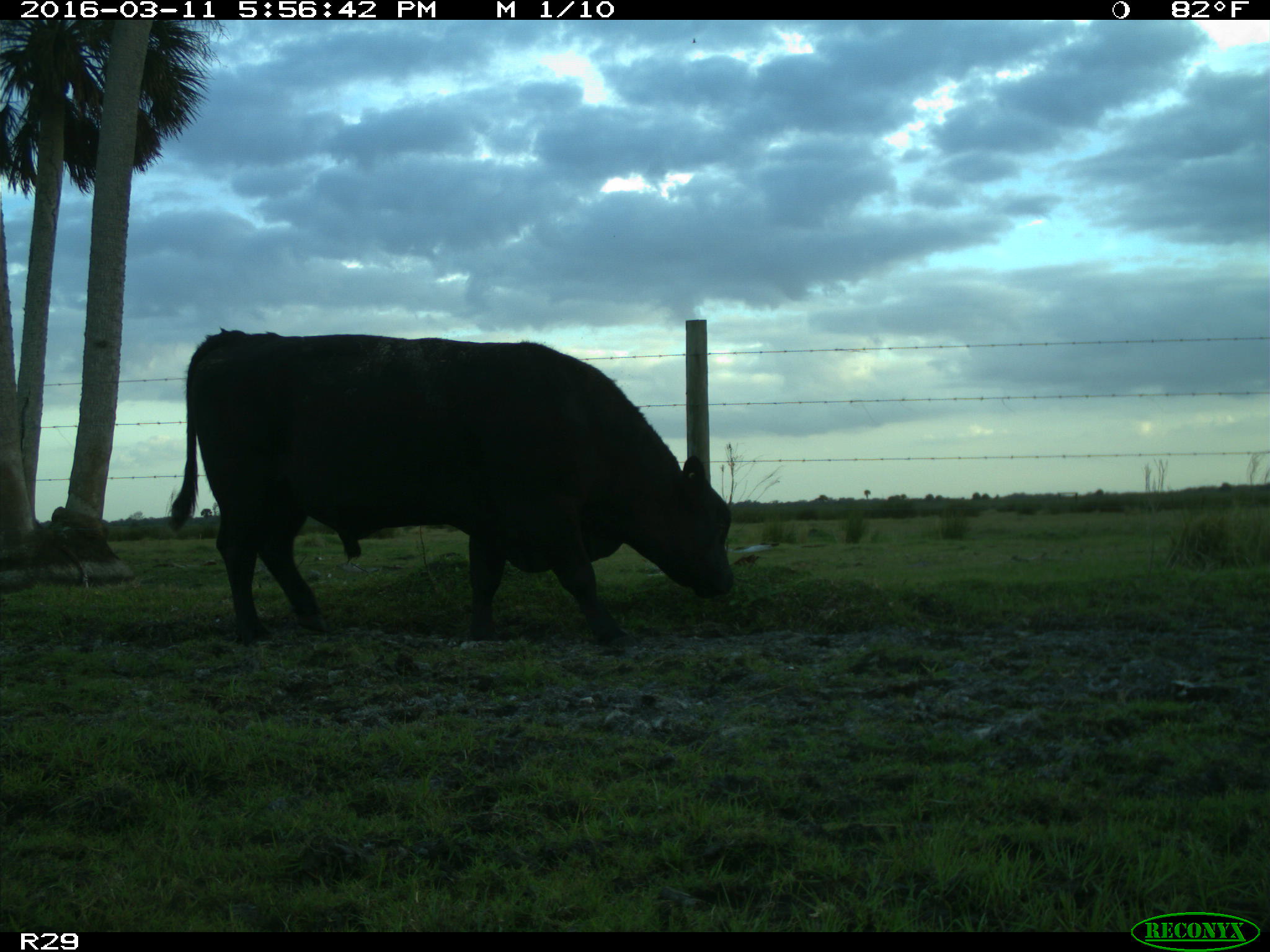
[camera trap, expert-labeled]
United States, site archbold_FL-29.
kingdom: Animalia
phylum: Chordata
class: Mammalia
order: Artiodactyla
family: Bovidae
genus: Bos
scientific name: Bos taurus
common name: domestic cow